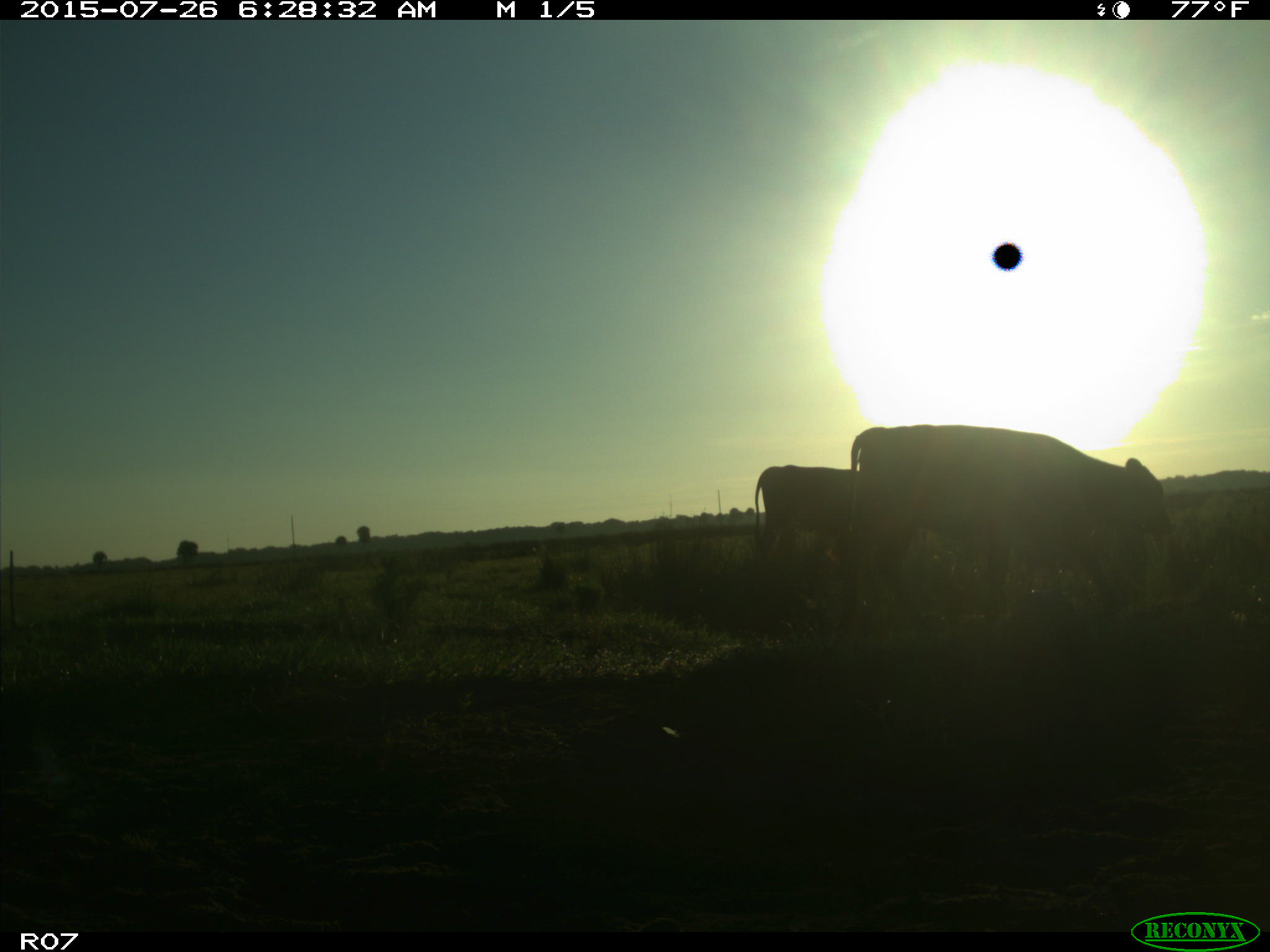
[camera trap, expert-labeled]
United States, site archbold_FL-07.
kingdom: Animalia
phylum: Chordata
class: Mammalia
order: Artiodactyla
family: Bovidae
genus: Bos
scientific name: Bos taurus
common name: domestic cow